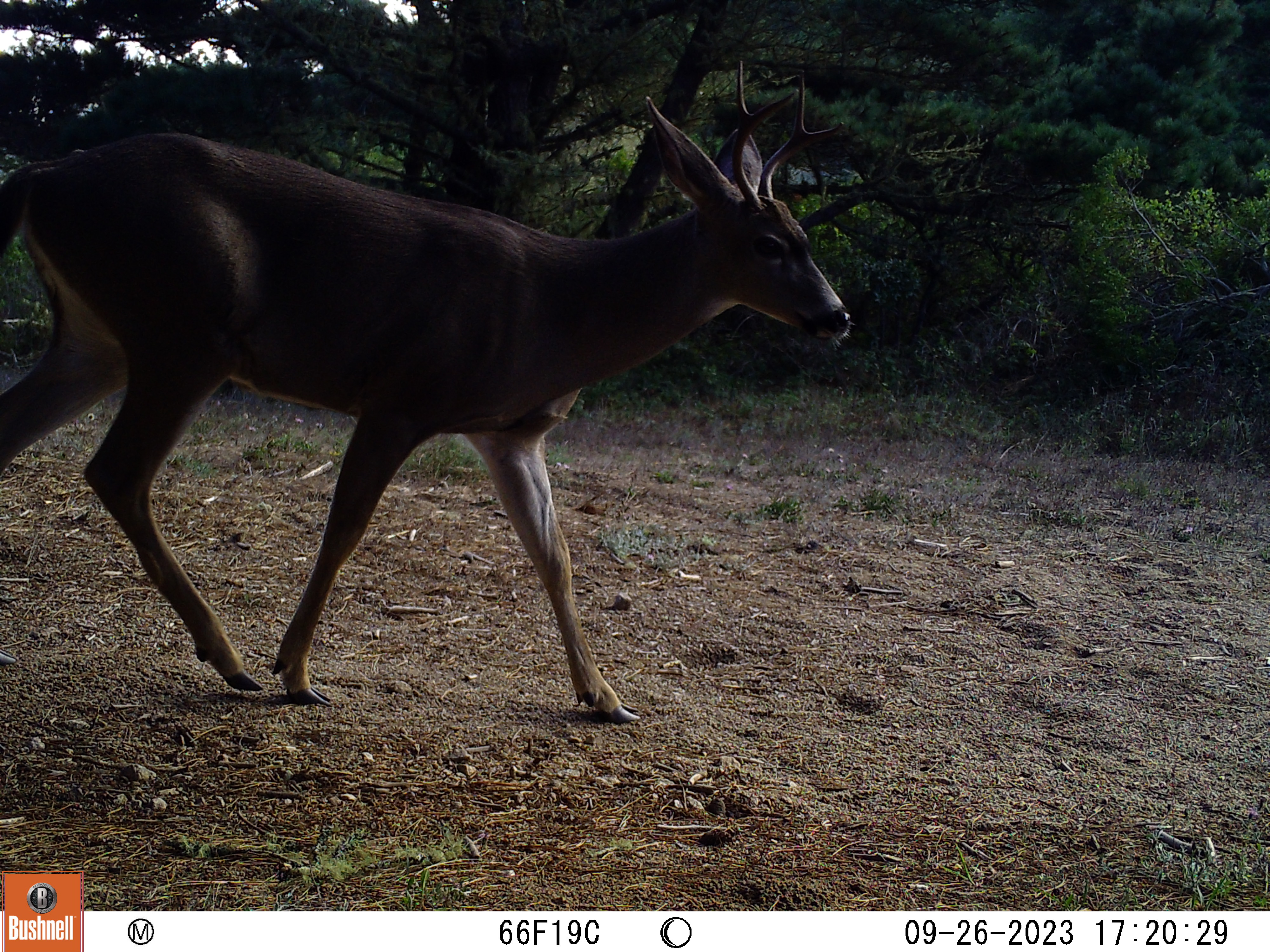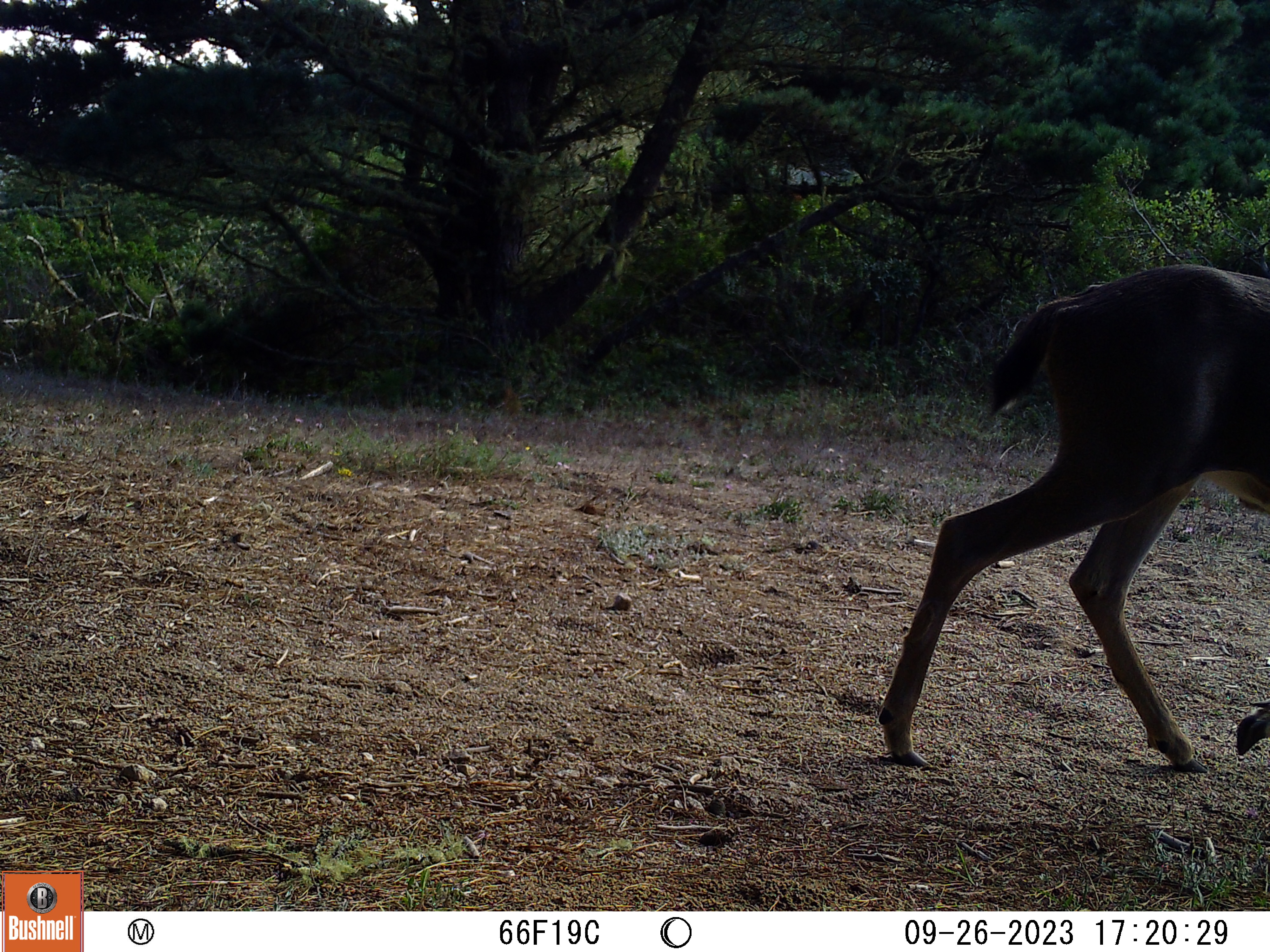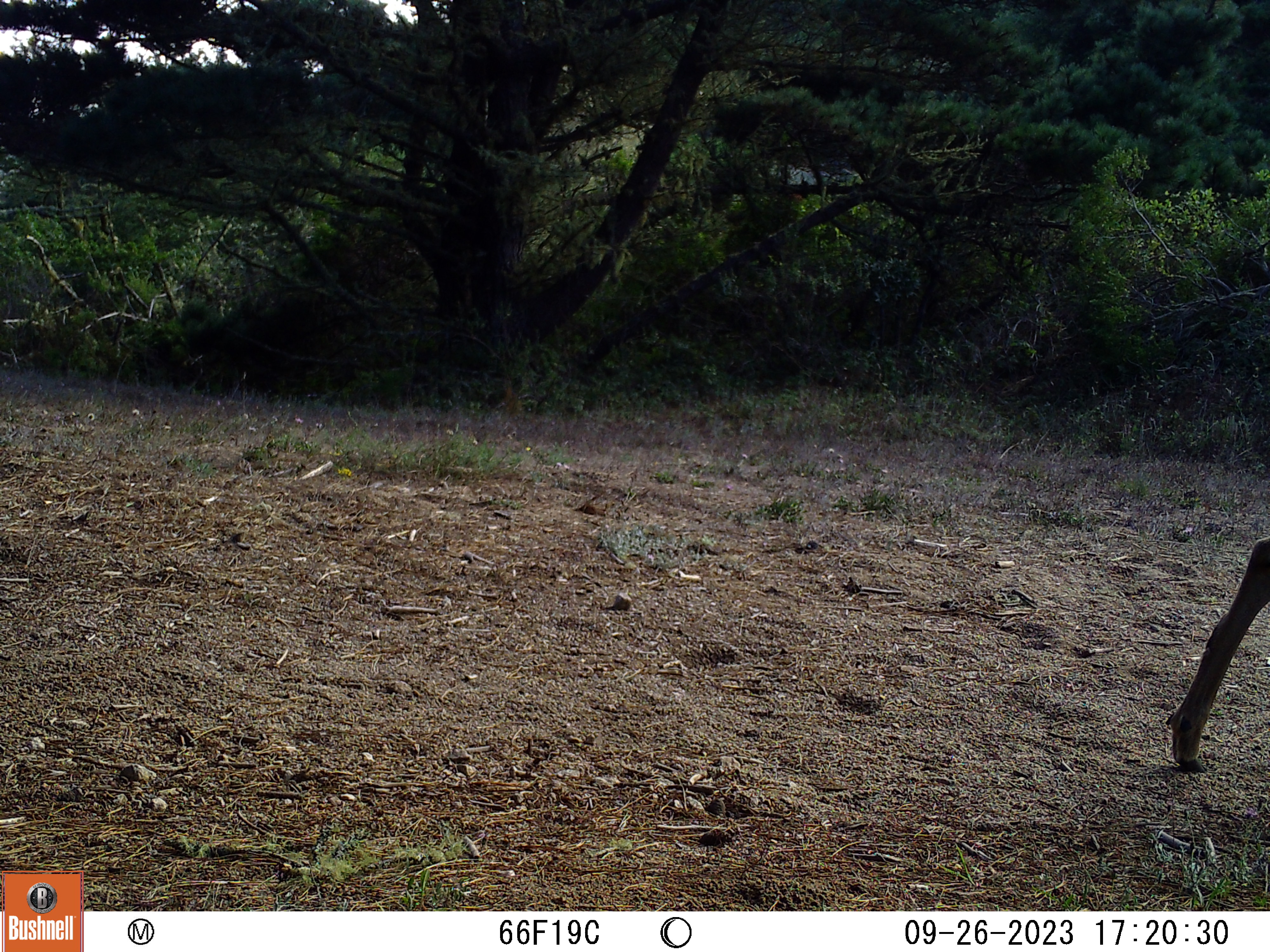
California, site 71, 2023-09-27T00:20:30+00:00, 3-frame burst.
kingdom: Animalia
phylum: Chordata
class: Mammalia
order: Artiodactyla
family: Cervidae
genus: Odocoileus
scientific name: Odocoileus hemionus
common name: mule deer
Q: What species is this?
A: Mule deer (Odocoileus hemionus).